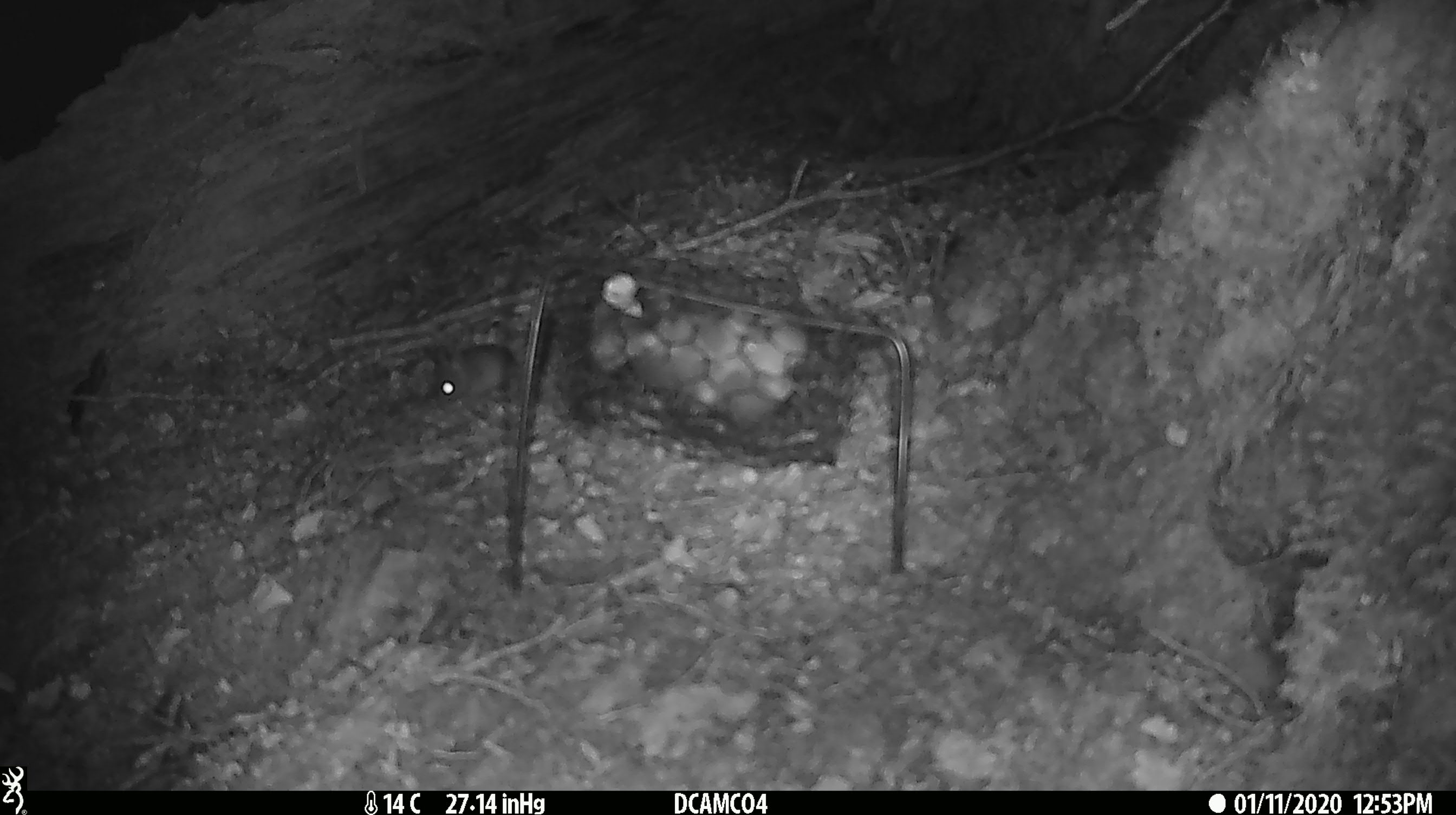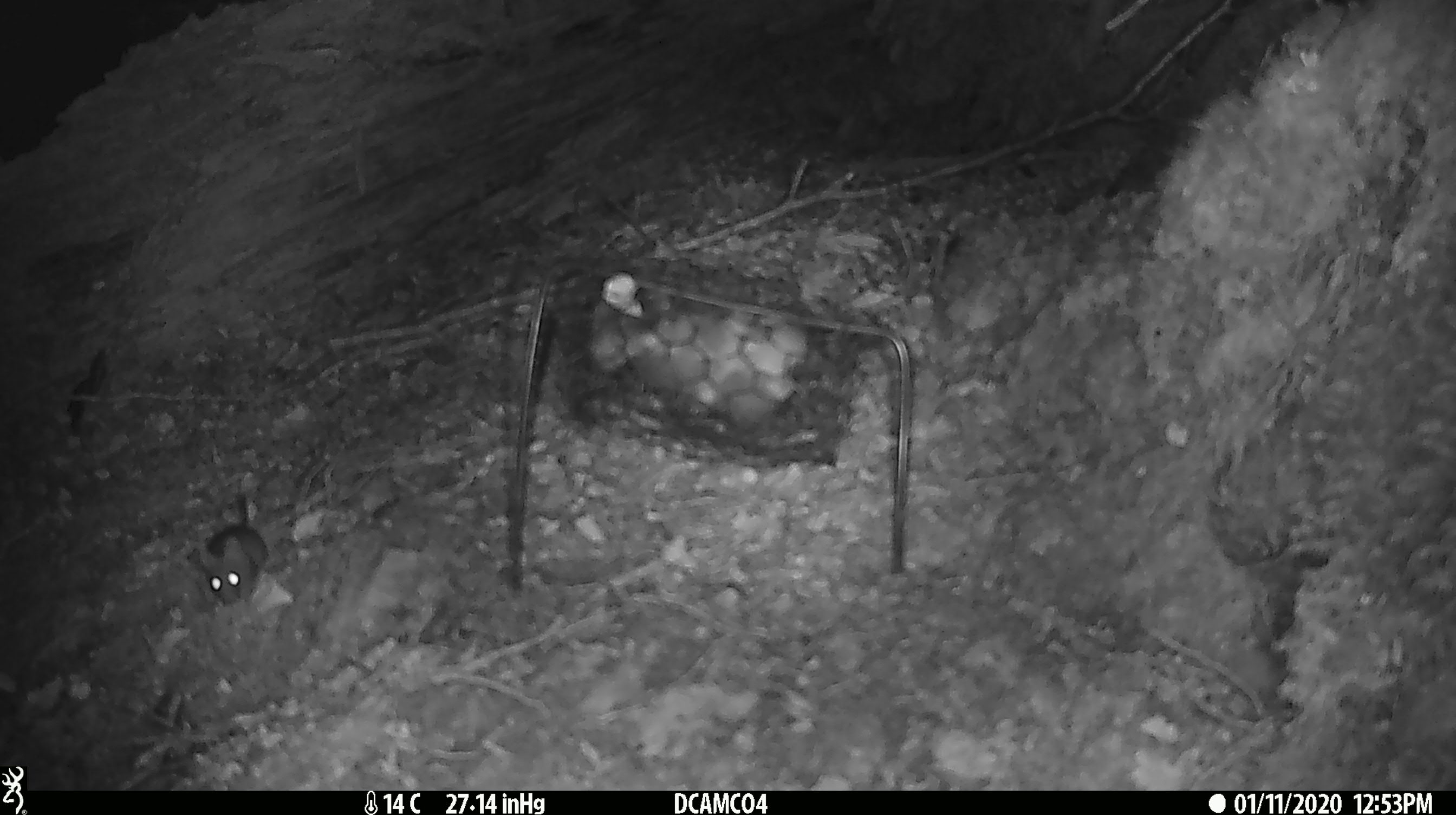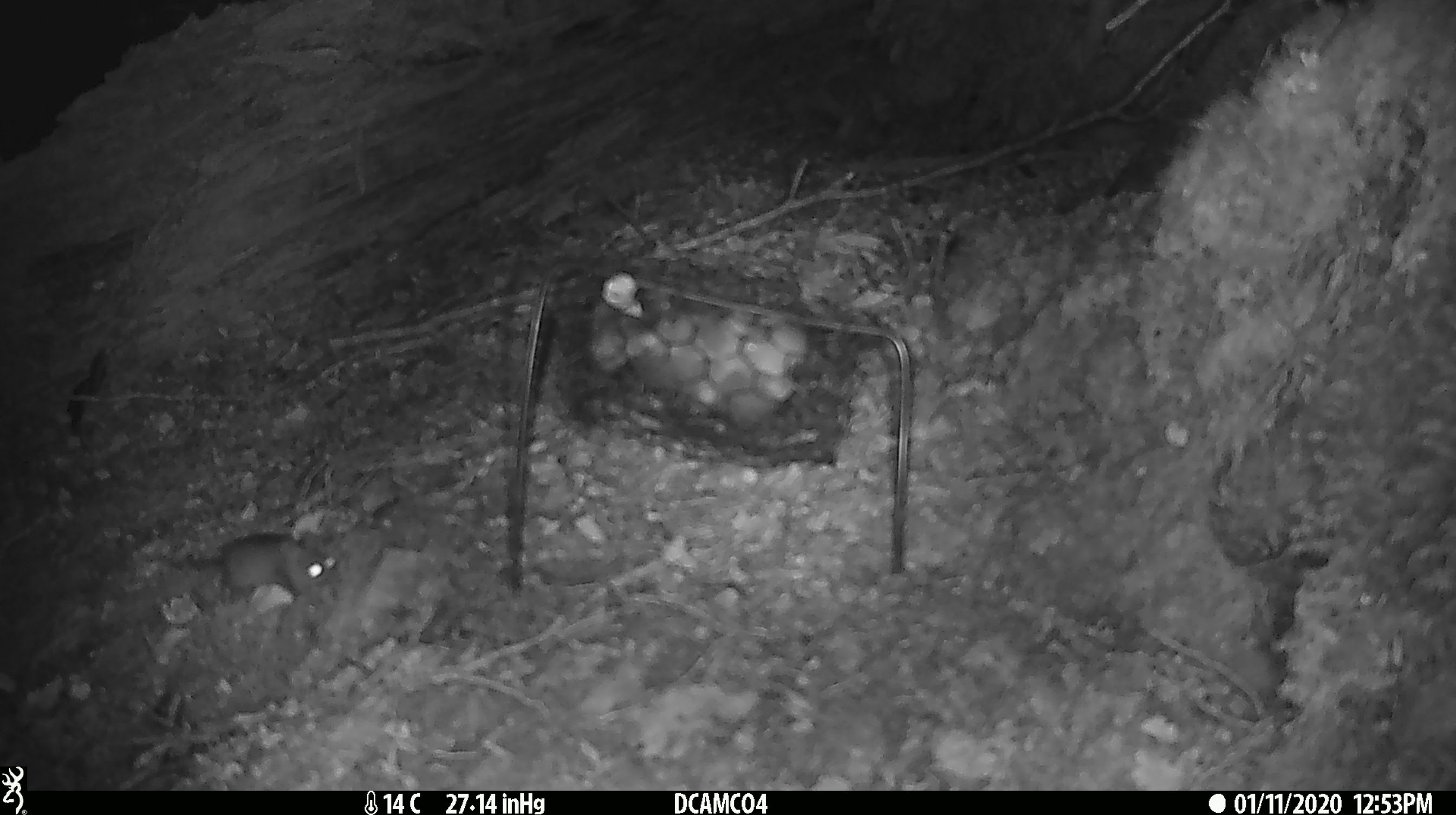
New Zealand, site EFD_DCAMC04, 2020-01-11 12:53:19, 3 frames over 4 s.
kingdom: Animalia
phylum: Chordata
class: Mammalia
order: Rodentia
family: Muridae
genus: Mus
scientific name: Mus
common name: mouse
Mouse (Mus).